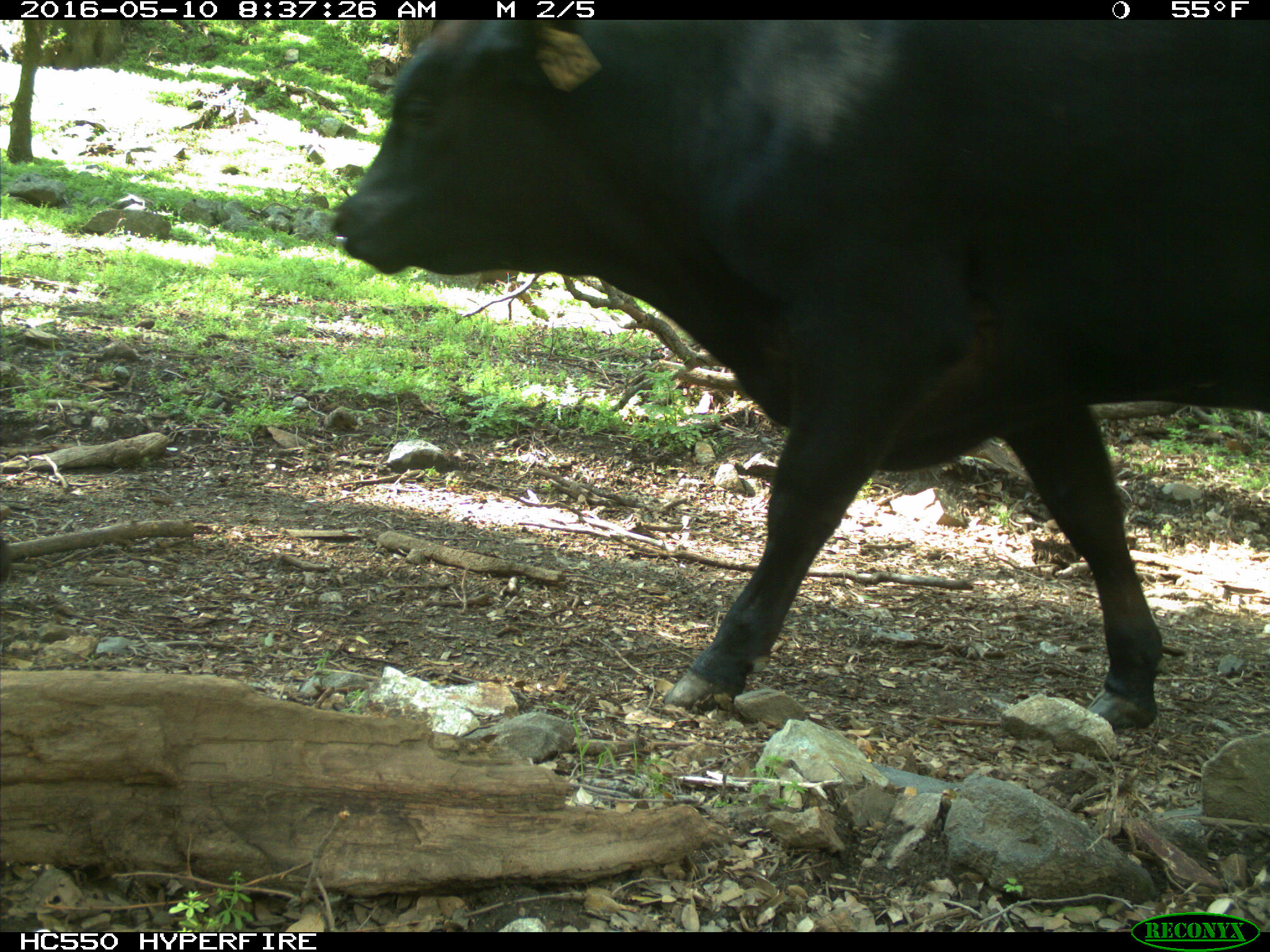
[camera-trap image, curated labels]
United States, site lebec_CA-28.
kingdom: Animalia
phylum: Chordata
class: Mammalia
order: Artiodactyla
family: Bovidae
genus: Bos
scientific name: Bos taurus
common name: domestic cow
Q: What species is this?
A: Bos taurus (domestic cow).